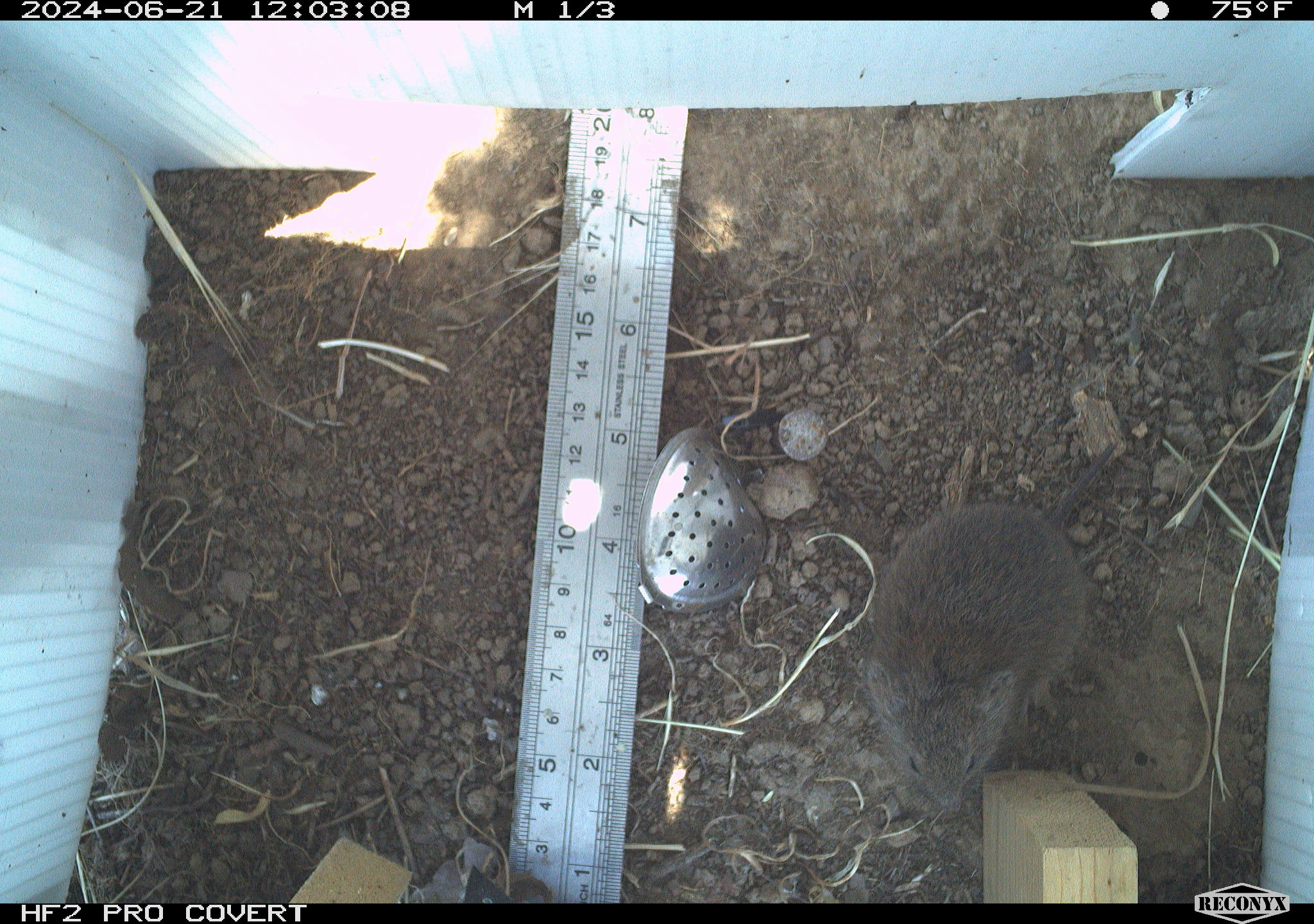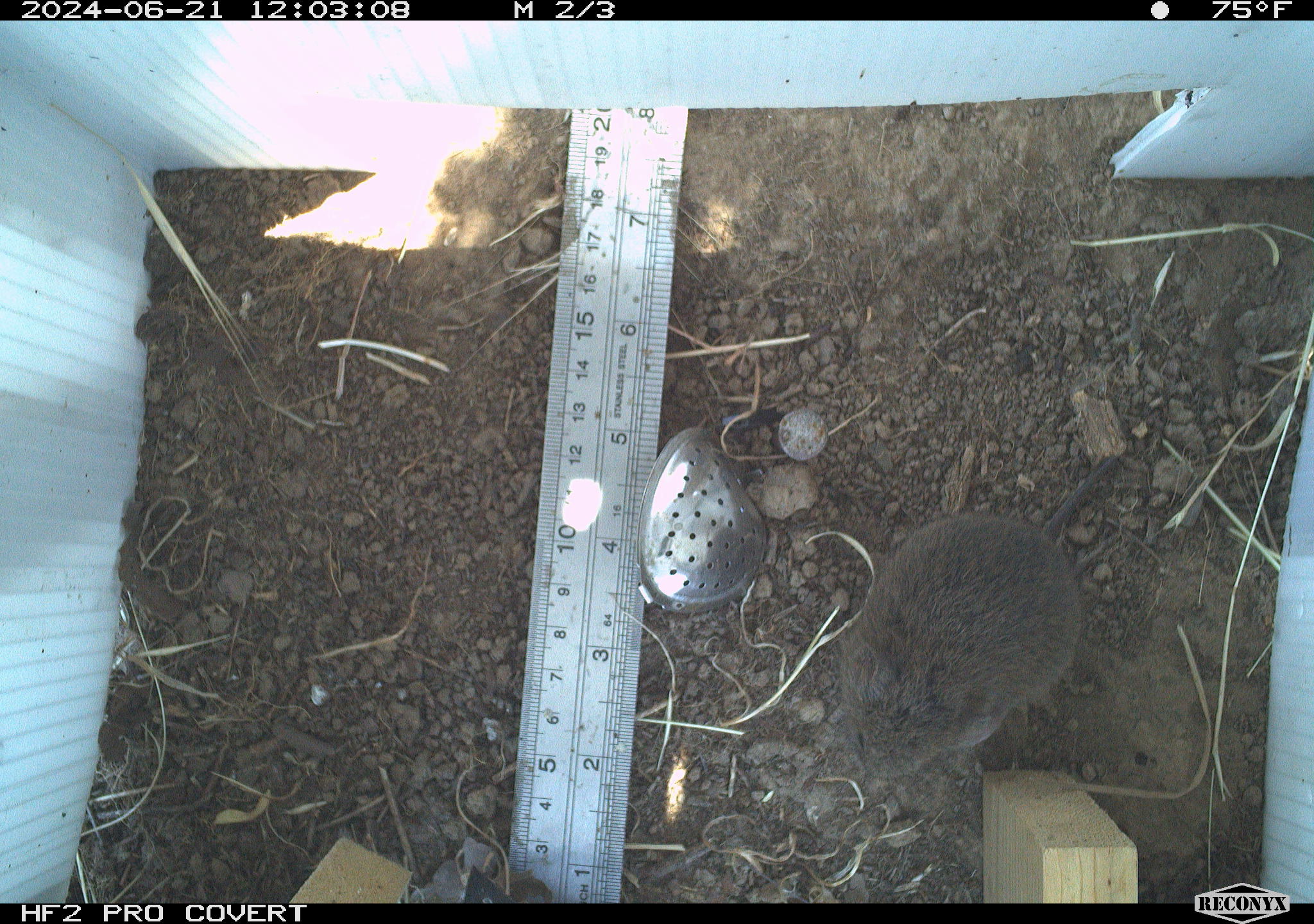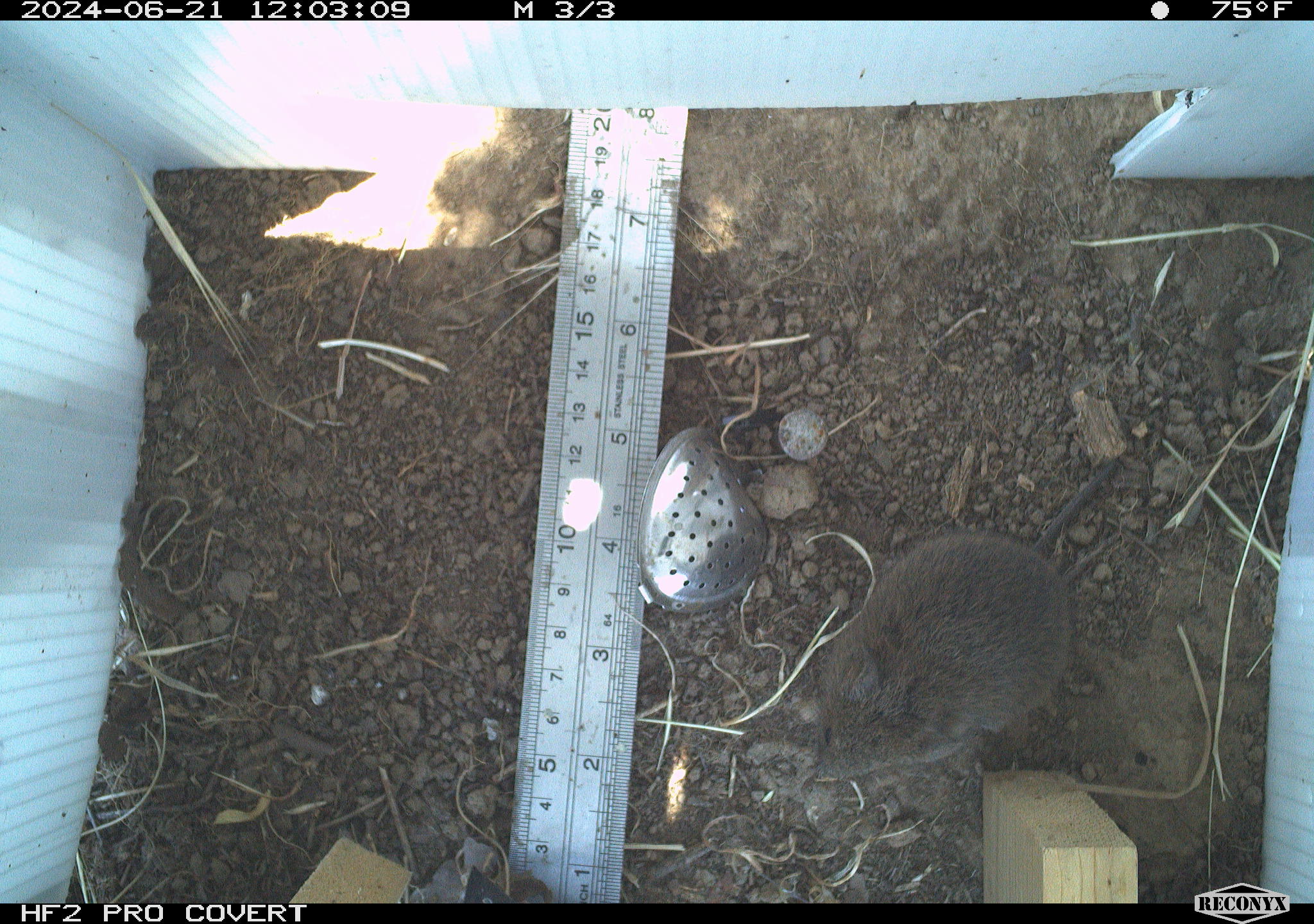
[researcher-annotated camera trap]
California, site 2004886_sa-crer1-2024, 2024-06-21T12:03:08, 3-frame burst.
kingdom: Animalia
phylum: Chordata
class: Mammalia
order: Rodentia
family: Cricetidae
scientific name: Arvicolinae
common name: voles, lemmings, and muskrats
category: arvicolinae subfamily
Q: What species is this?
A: Arvicolinae subfamily (voles, lemmings, and muskrats) (Arvicolinae).